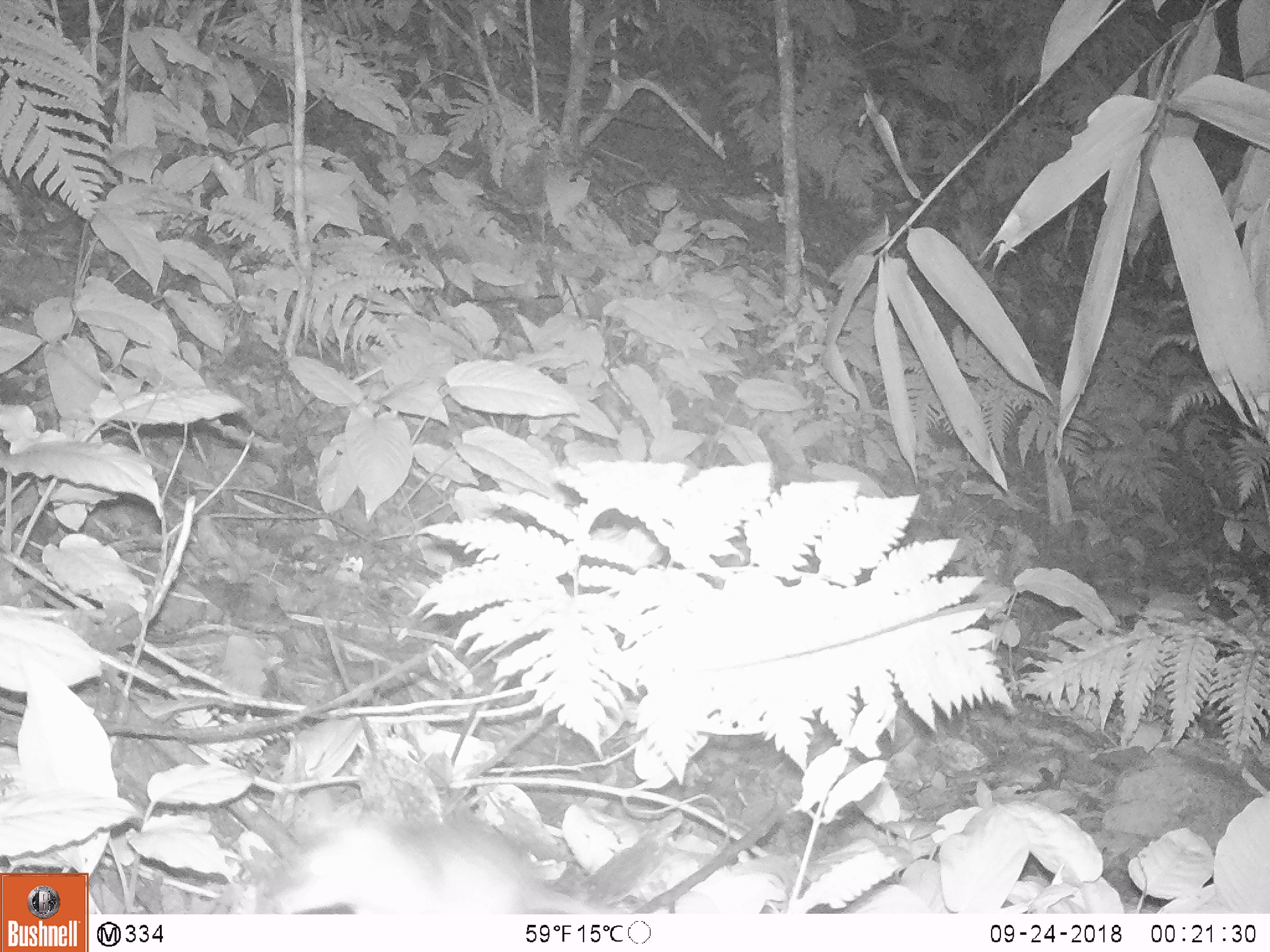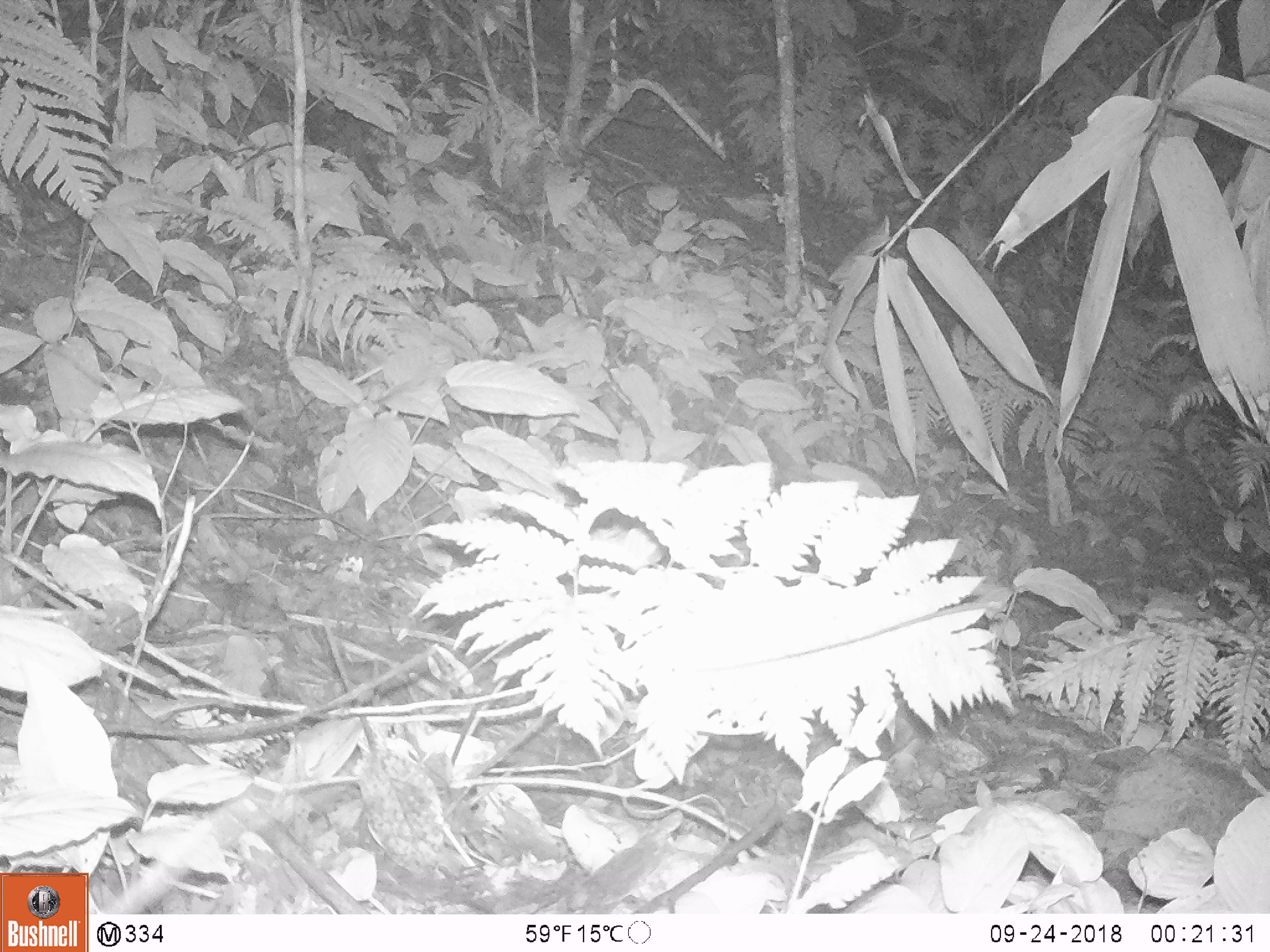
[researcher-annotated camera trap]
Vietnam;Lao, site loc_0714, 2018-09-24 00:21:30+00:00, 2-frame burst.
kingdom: Animalia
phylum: Chordata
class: Mammalia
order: Rodentia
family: Muridae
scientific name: Muridae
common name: old-world mice and rats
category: unidentified murid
Unidentified murid (old-world mice and rats) (Muridae). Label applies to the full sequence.